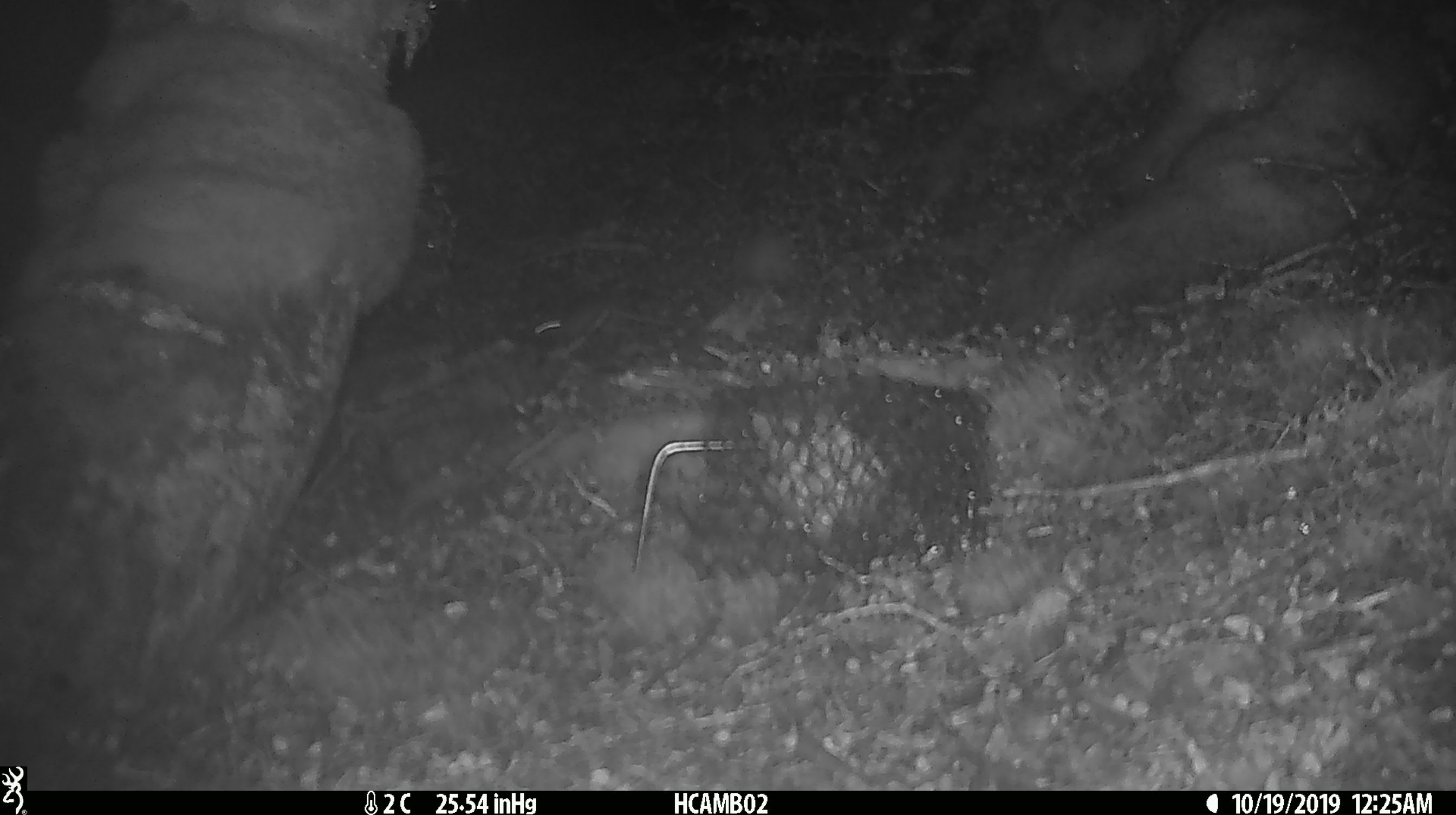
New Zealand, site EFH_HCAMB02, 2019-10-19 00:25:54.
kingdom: Animalia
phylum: Chordata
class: Mammalia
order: Rodentia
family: Muridae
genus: Mus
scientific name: Mus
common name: mouse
Mouse (Mus).